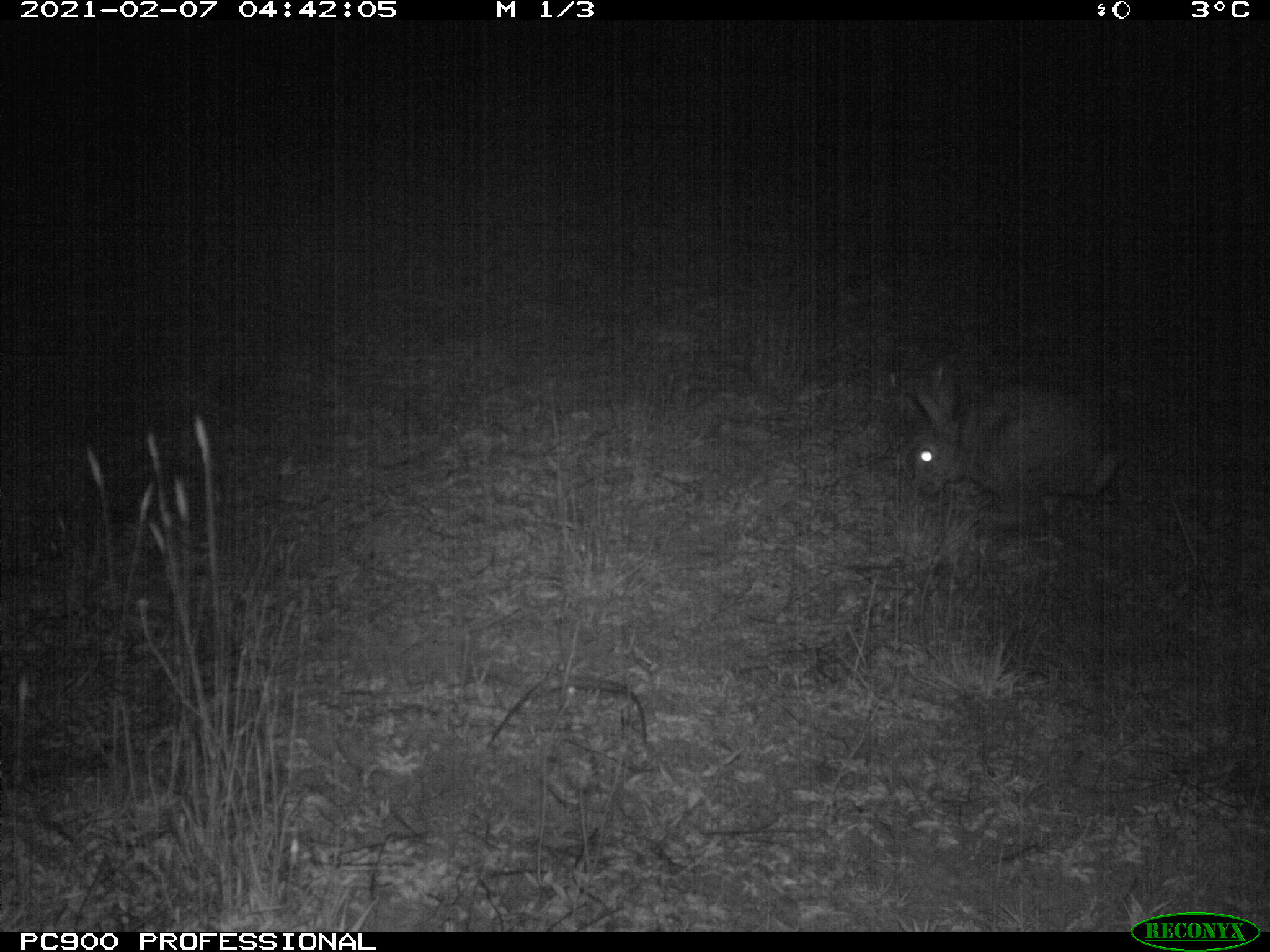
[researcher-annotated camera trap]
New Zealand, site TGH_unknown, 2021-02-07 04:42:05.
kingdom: Animalia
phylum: Chordata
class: Mammalia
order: Lagomorpha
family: Leporidae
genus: Oryctolagus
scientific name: Oryctolagus cuniculus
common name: european rabbit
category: rabbit